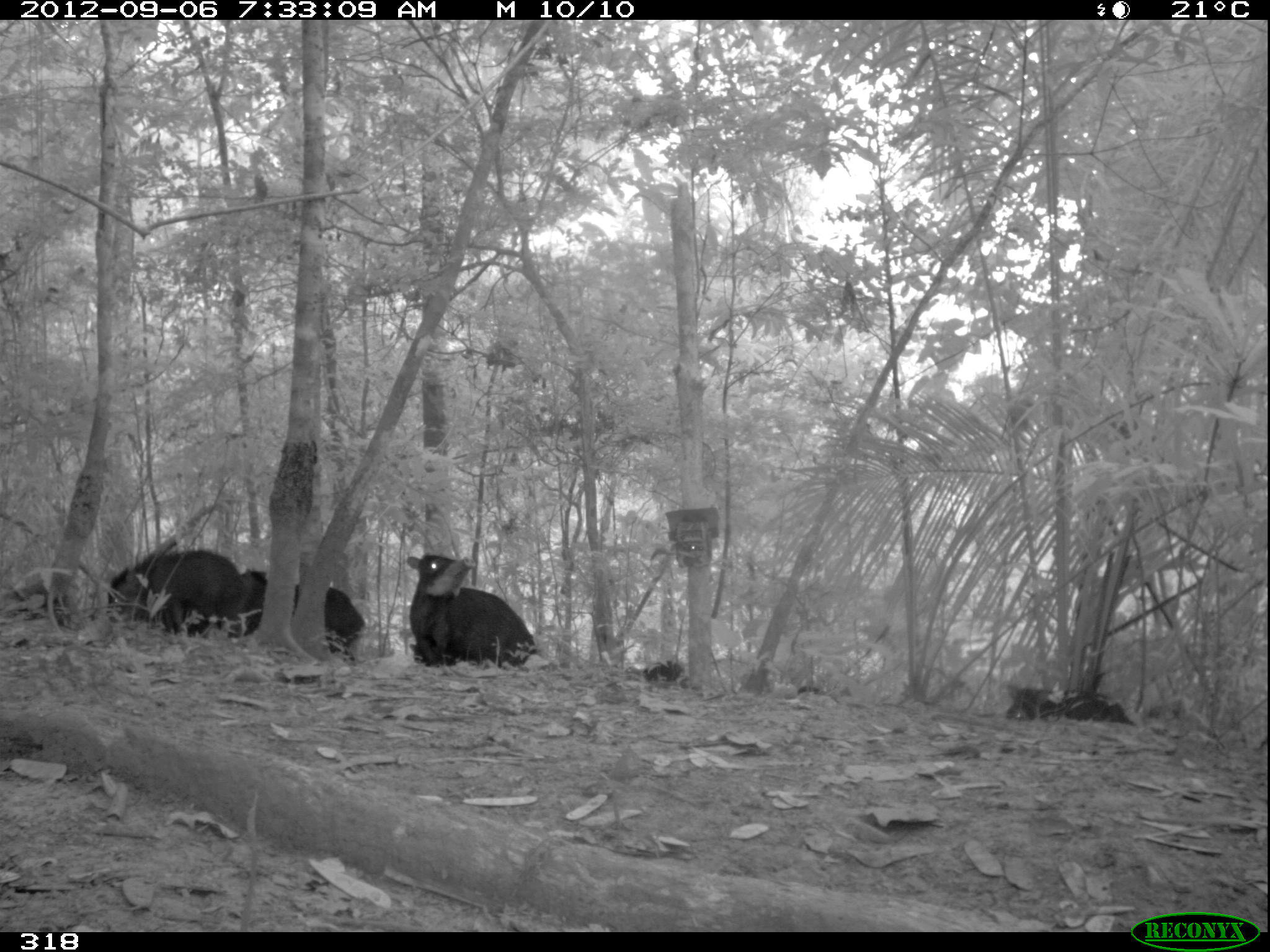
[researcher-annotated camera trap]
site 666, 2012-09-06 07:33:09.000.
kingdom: Animalia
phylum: Chordata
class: Mammalia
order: Artiodactyla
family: Tayassuidae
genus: Tayassu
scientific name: Tayassu pecari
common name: white-lipped peccary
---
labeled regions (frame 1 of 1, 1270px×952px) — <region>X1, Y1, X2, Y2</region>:
tayassu pecari: <region>404, 551, 537, 669</region>; <region>233, 567, 367, 659</region>; <region>103, 549, 246, 634</region>; <region>996, 680, 1136, 726</region>; <region>641, 663, 693, 688</region>; <region>409, 642, 427, 664</region>